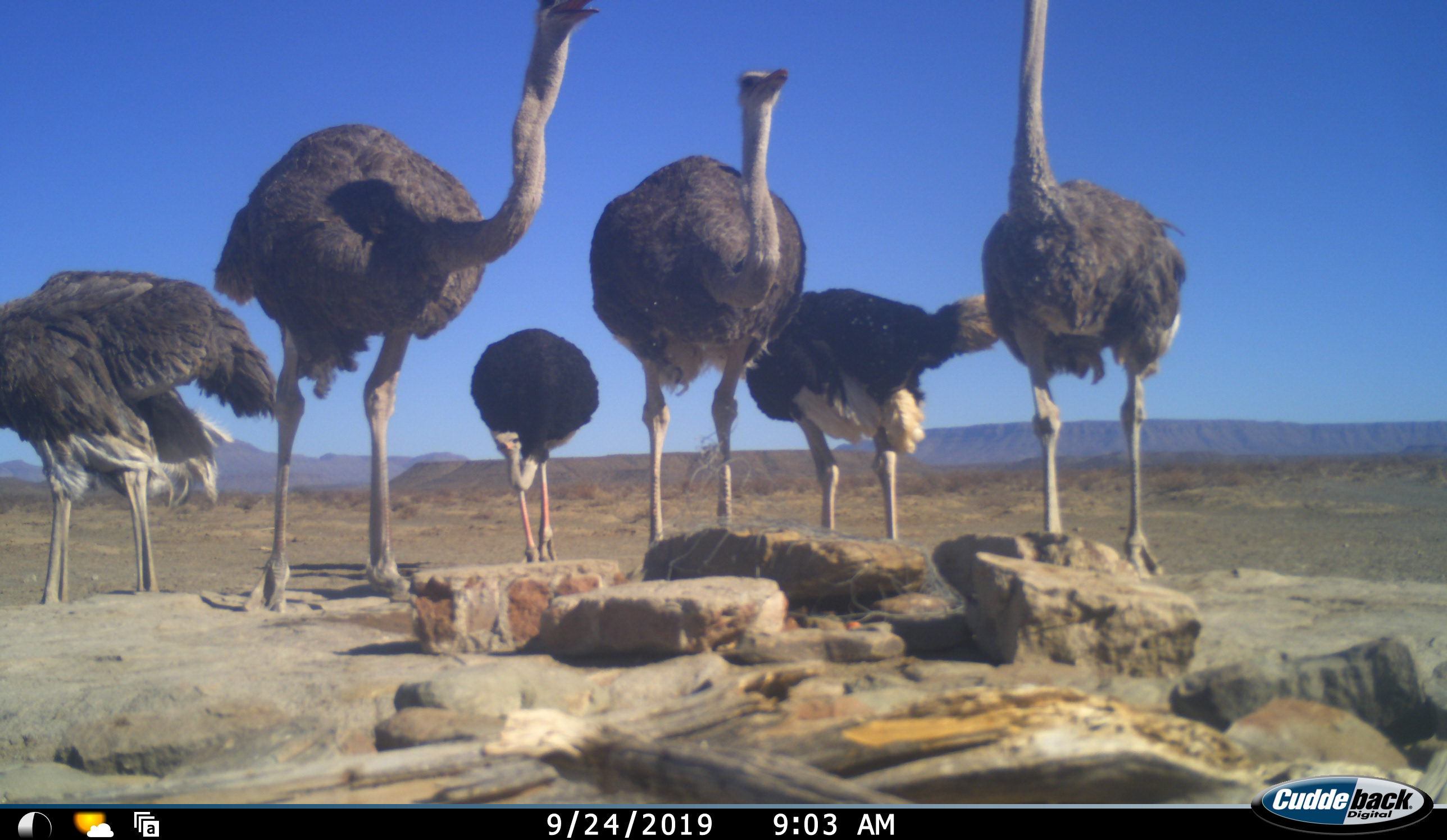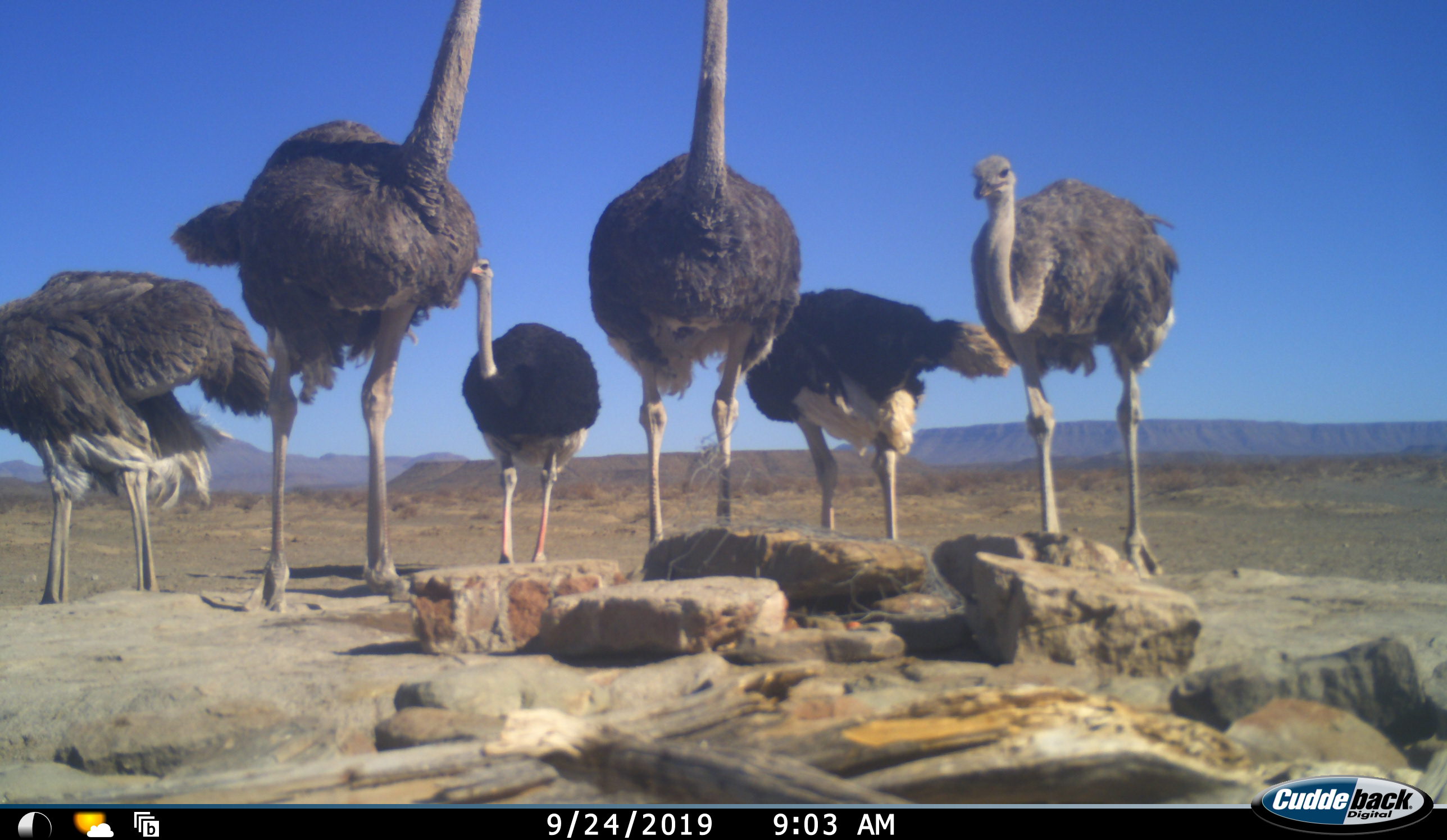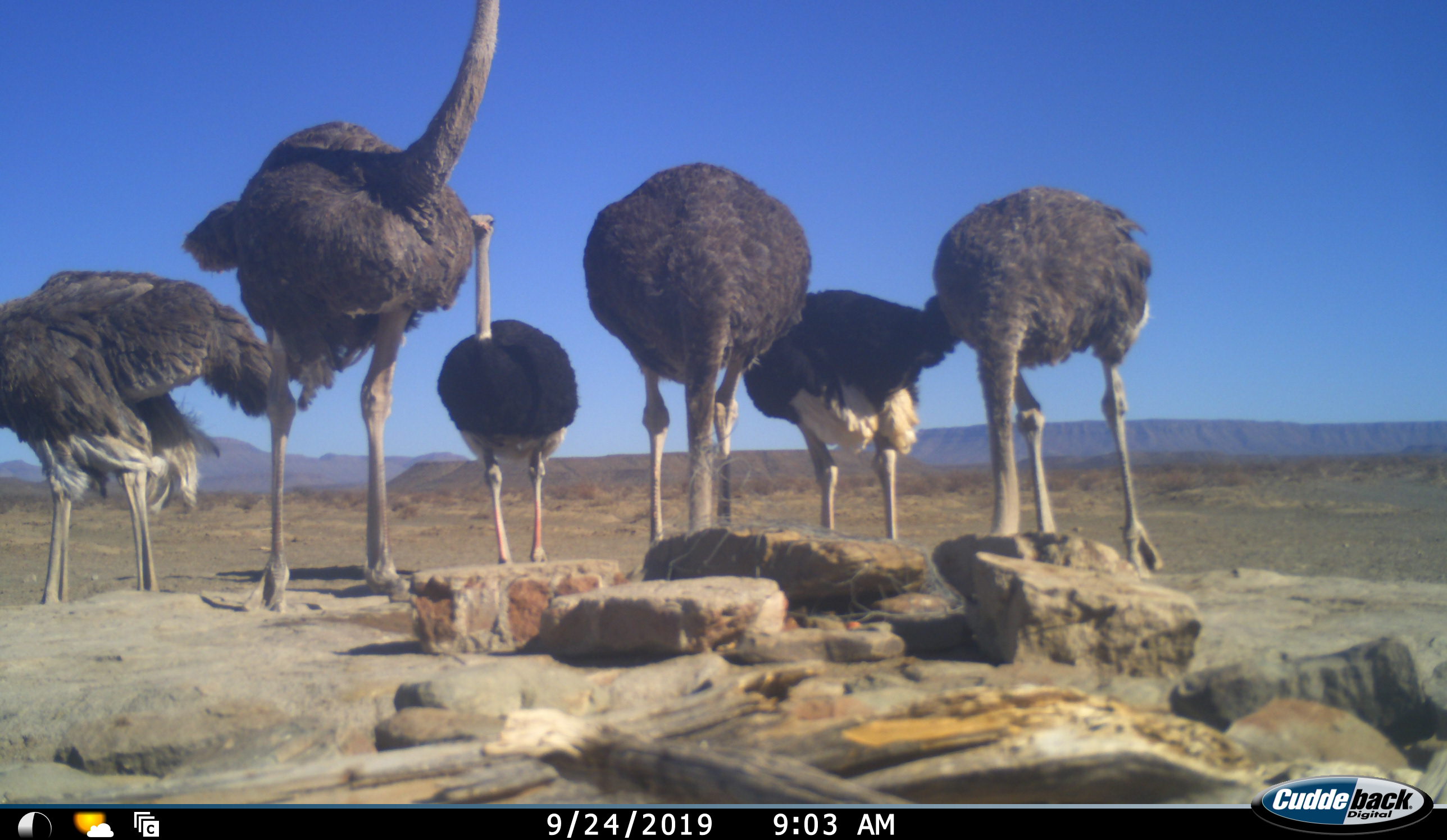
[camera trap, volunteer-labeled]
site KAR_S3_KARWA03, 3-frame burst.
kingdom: Animalia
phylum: Chordata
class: Aves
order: Struthioniformes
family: Struthionidae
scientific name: Struthionidae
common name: ostrich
Ostrich (Struthionidae), count 6. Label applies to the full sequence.